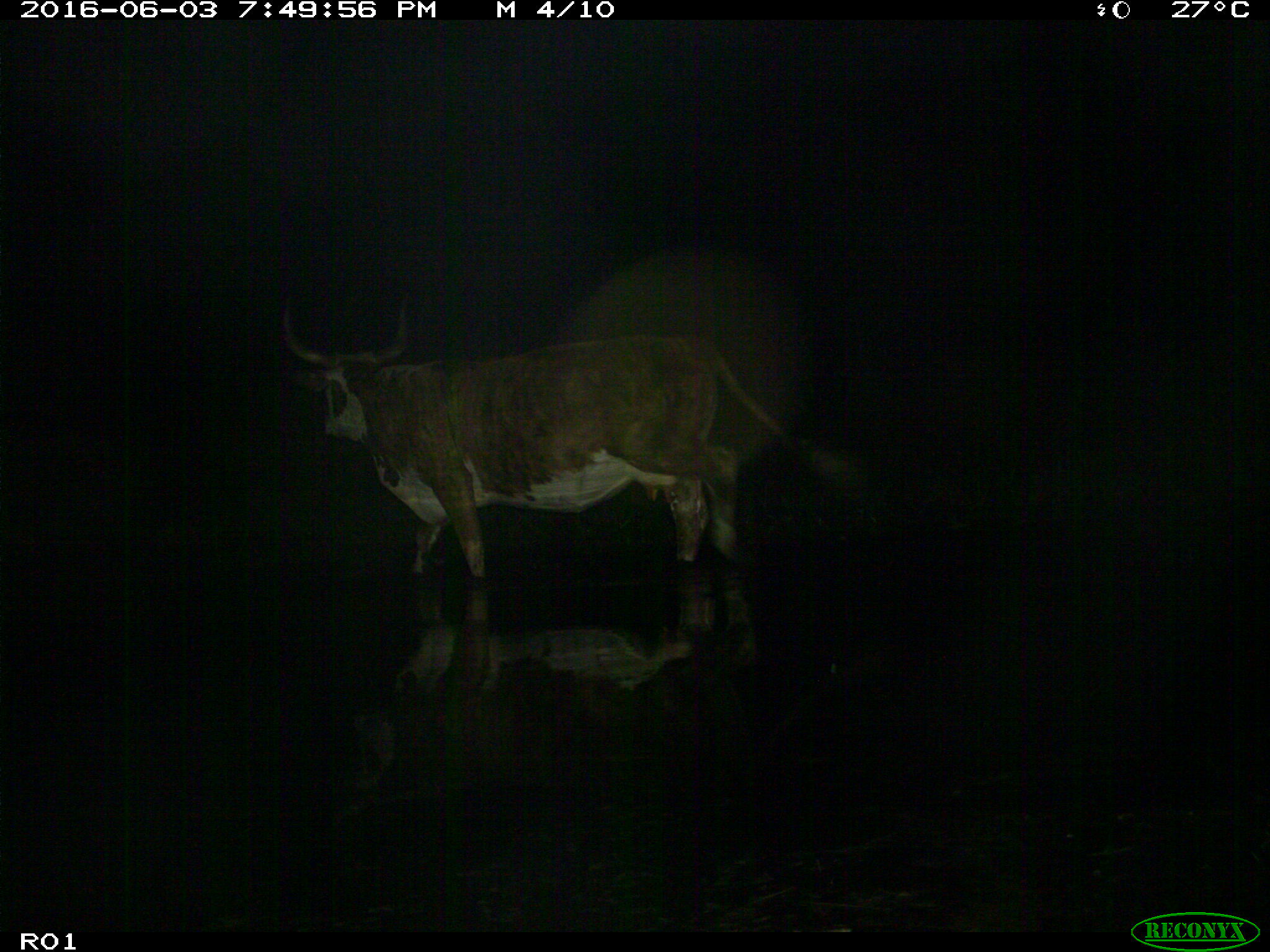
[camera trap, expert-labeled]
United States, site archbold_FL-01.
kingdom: Animalia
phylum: Chordata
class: Mammalia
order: Artiodactyla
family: Bovidae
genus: Bos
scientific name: Bos taurus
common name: domestic cow